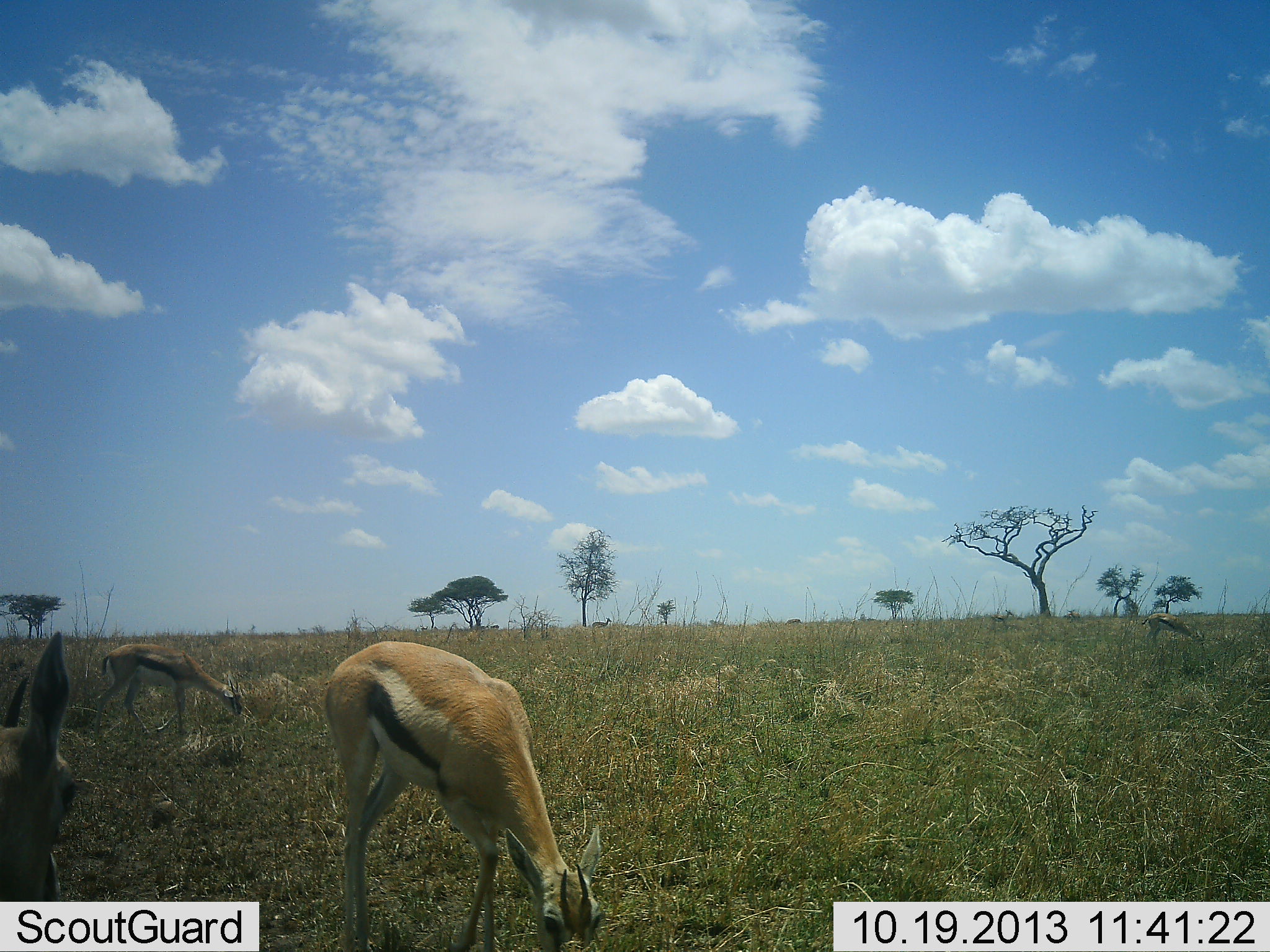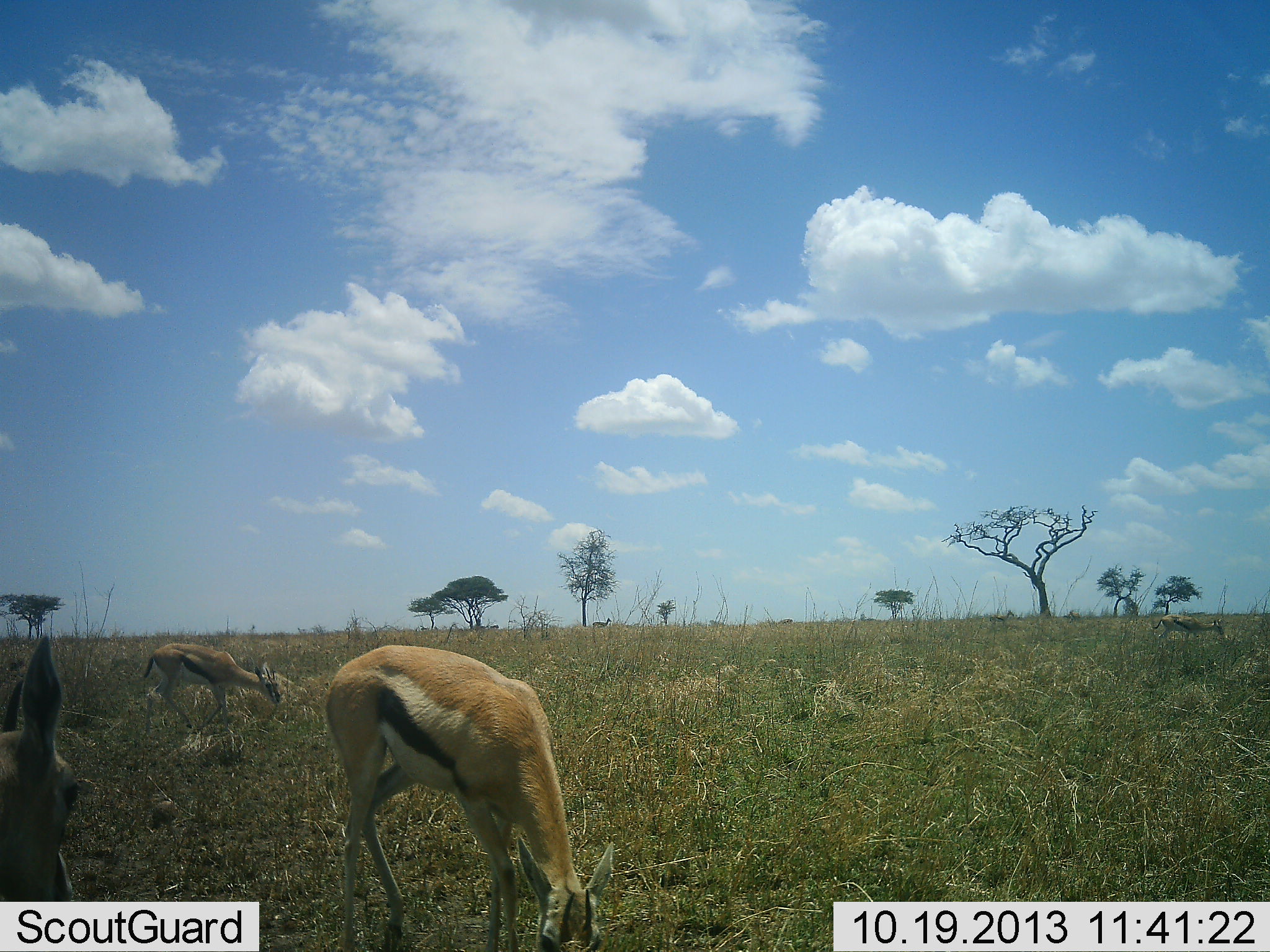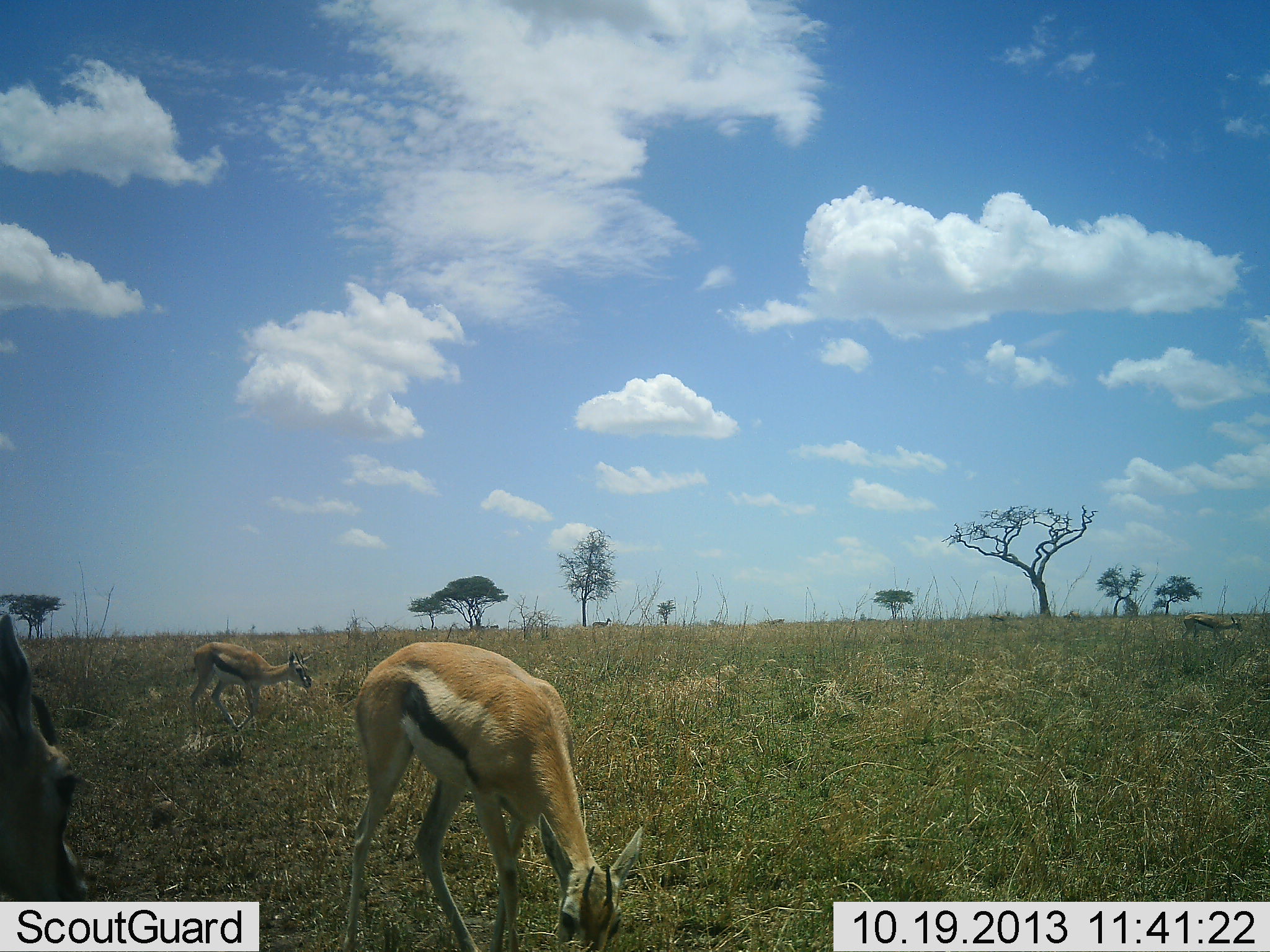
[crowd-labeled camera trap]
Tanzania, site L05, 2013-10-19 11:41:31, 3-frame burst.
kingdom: Animalia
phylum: Chordata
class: Mammalia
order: Artiodactyla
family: Bovidae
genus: Eudorcas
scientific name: Eudorcas thomsonii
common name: thomson's gazelle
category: gazellethomsons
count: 6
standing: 50%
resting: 0%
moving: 40%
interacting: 0%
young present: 0%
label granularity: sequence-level